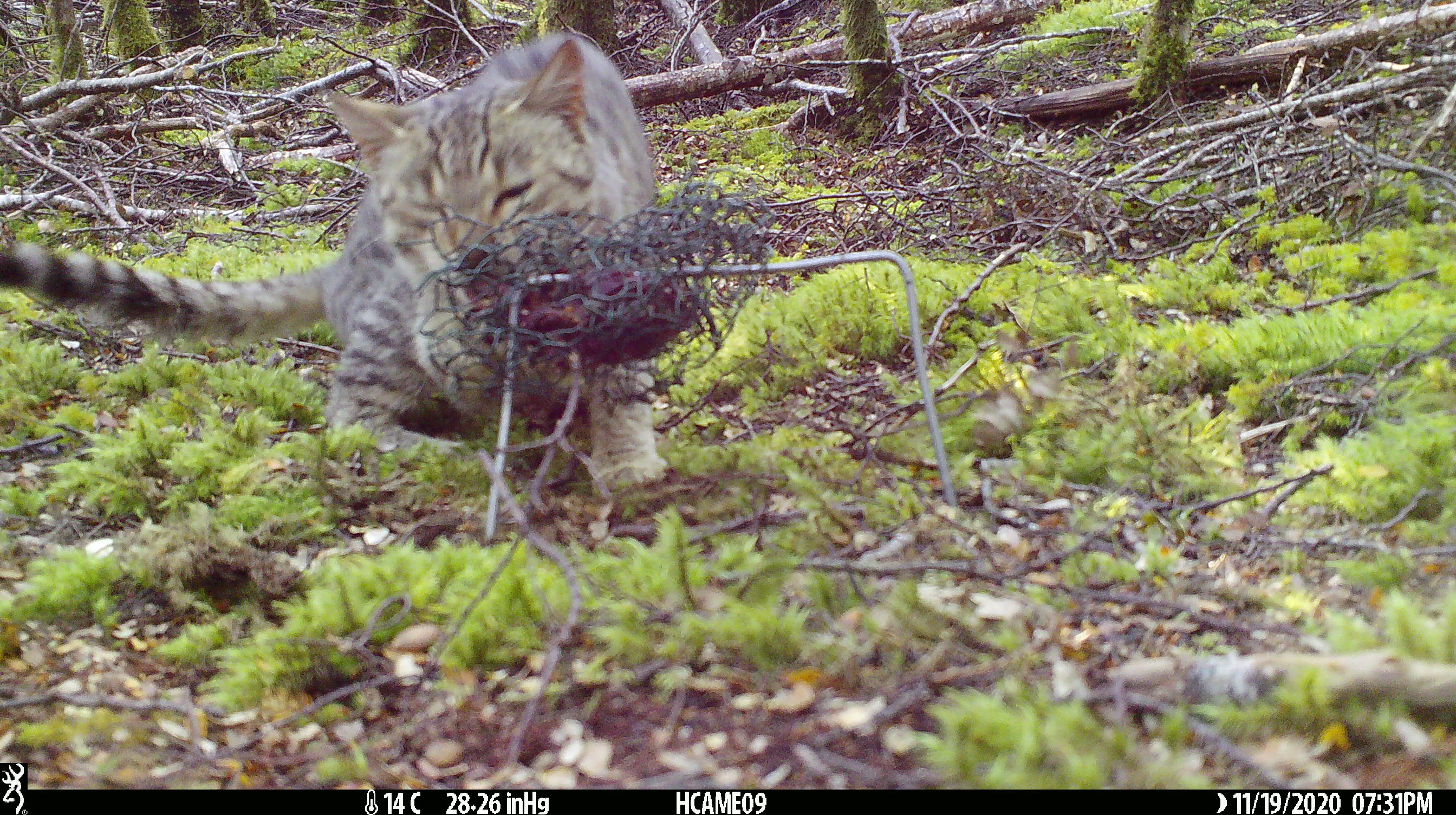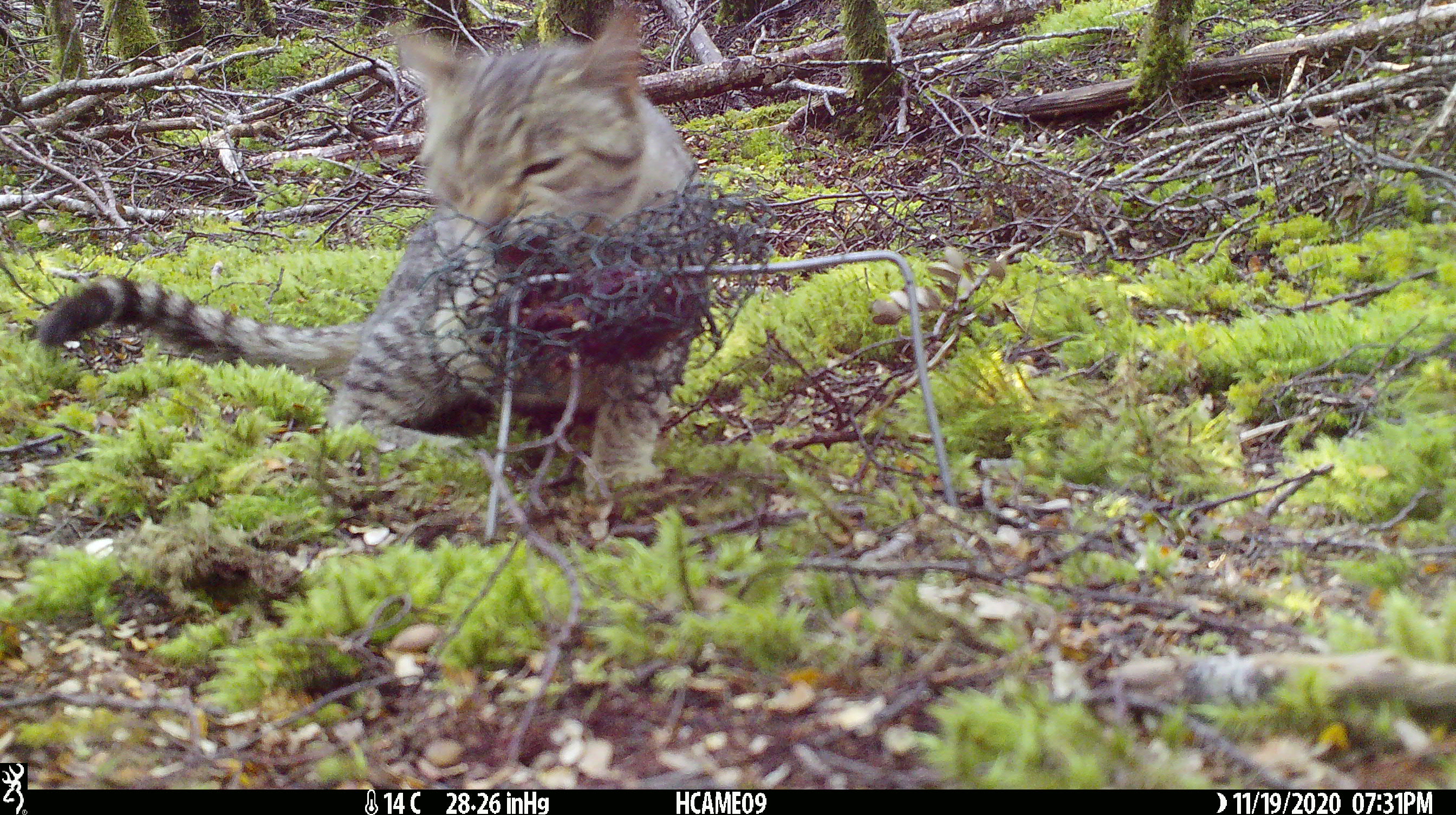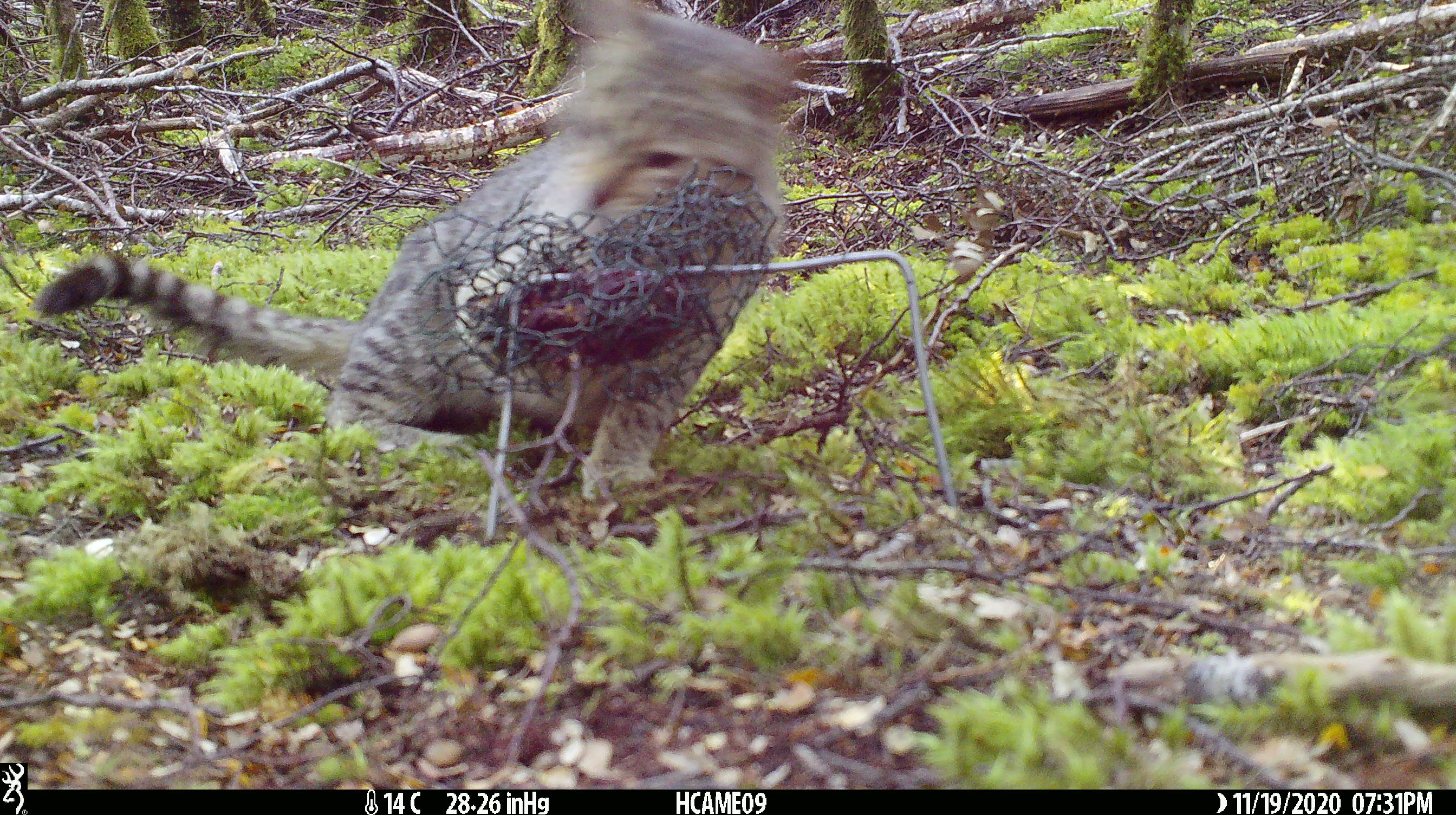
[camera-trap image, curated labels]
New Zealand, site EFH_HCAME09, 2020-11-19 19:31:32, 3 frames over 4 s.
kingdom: Animalia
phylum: Chordata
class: Mammalia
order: Carnivora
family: Felidae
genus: Felis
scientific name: Felis catus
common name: domestic cat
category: cat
Cat (domestic cat) (Felis catus).